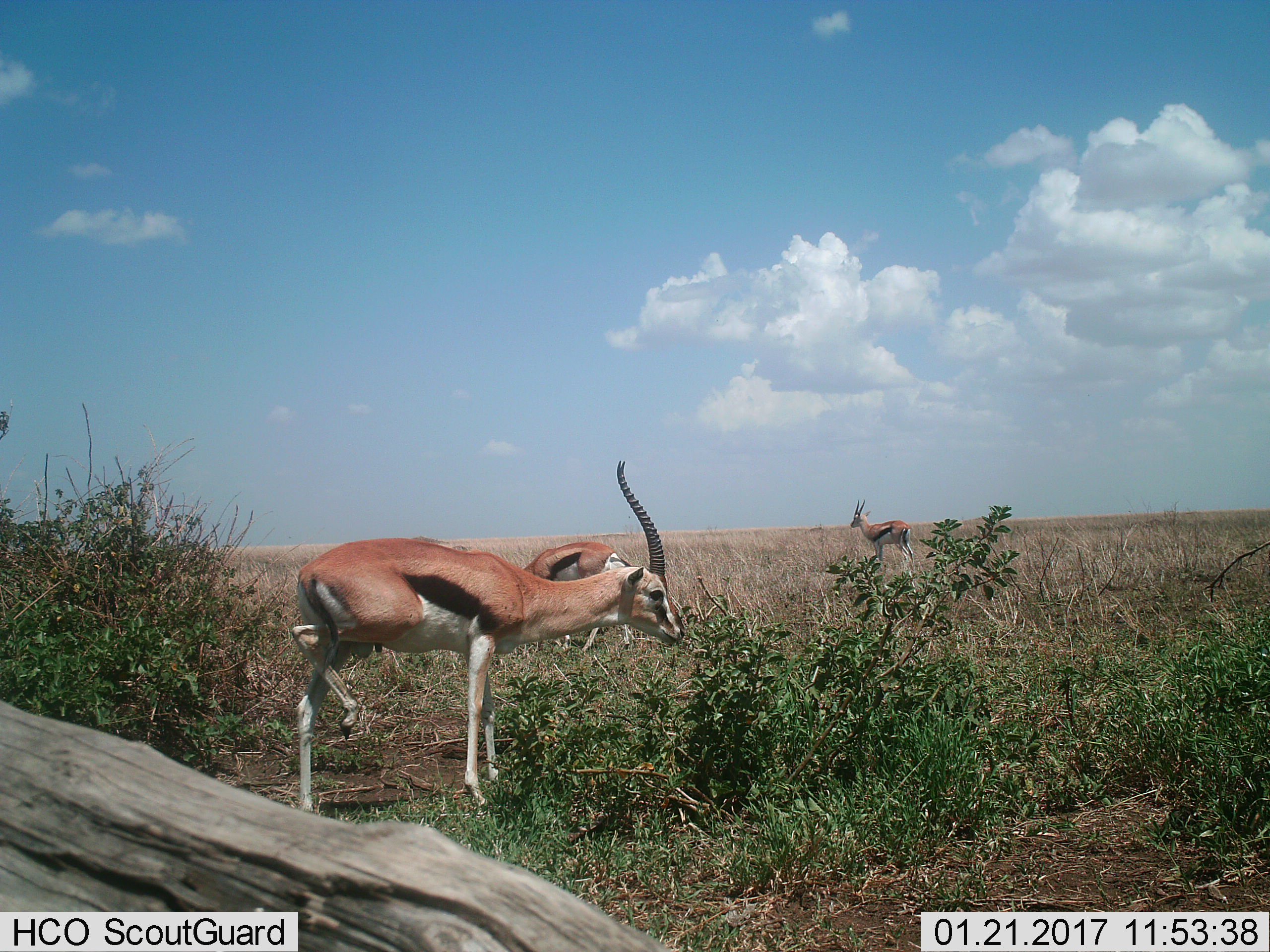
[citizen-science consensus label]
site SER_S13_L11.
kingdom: Animalia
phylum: Chordata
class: Mammalia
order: Artiodactyla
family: Bovidae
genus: Eudorcas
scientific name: Eudorcas thomsonii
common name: thomson's gazelle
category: gazellethomsons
Gazellethomsons (thomson's gazelle) (Eudorcas thomsonii), count 3. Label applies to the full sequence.